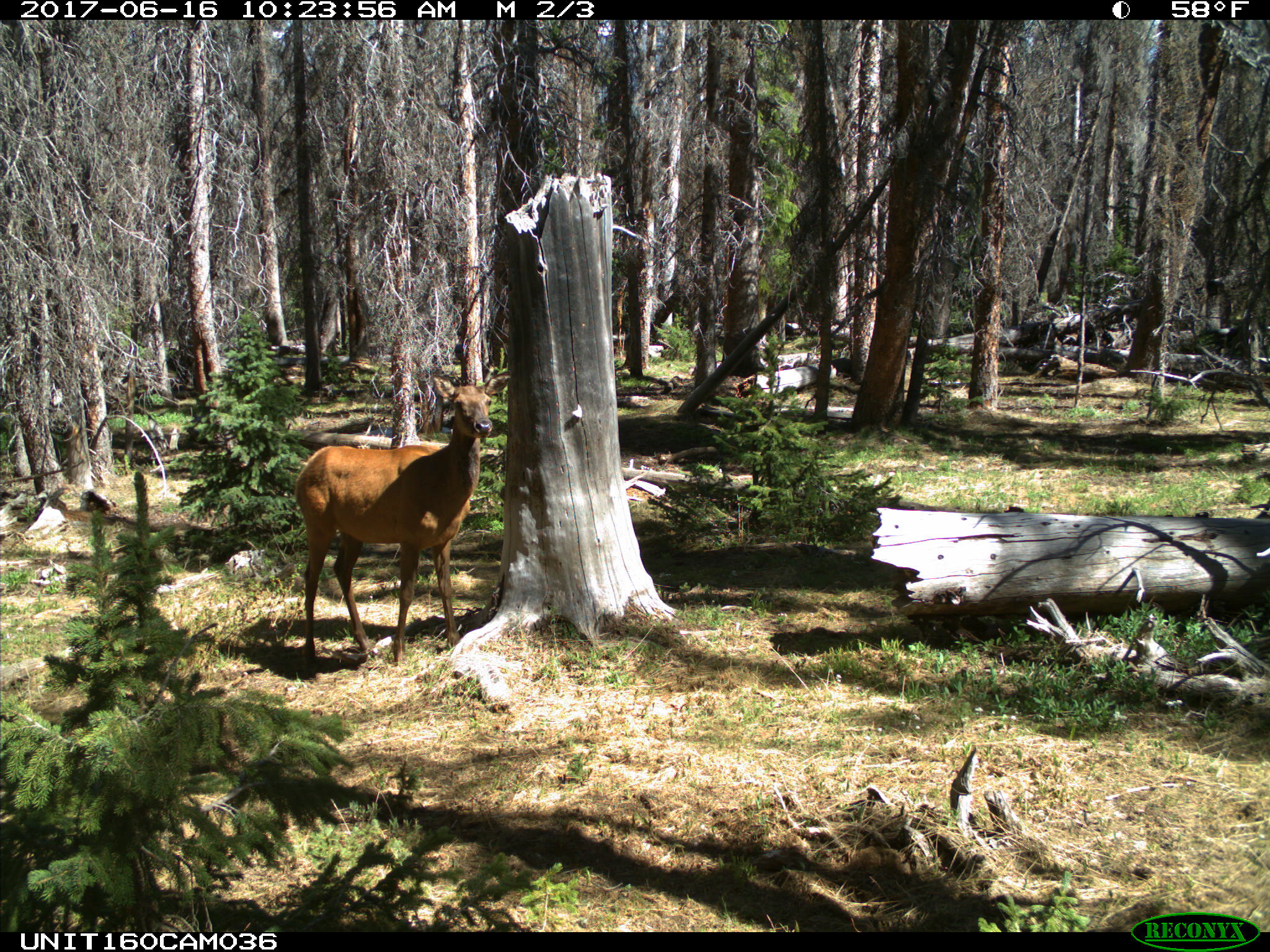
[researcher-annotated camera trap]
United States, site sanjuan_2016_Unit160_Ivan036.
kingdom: Animalia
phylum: Chordata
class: Mammalia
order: Artiodactyla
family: Cervidae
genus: Cervus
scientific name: Cervus elaphus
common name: red deer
Cervus elaphus (red deer).